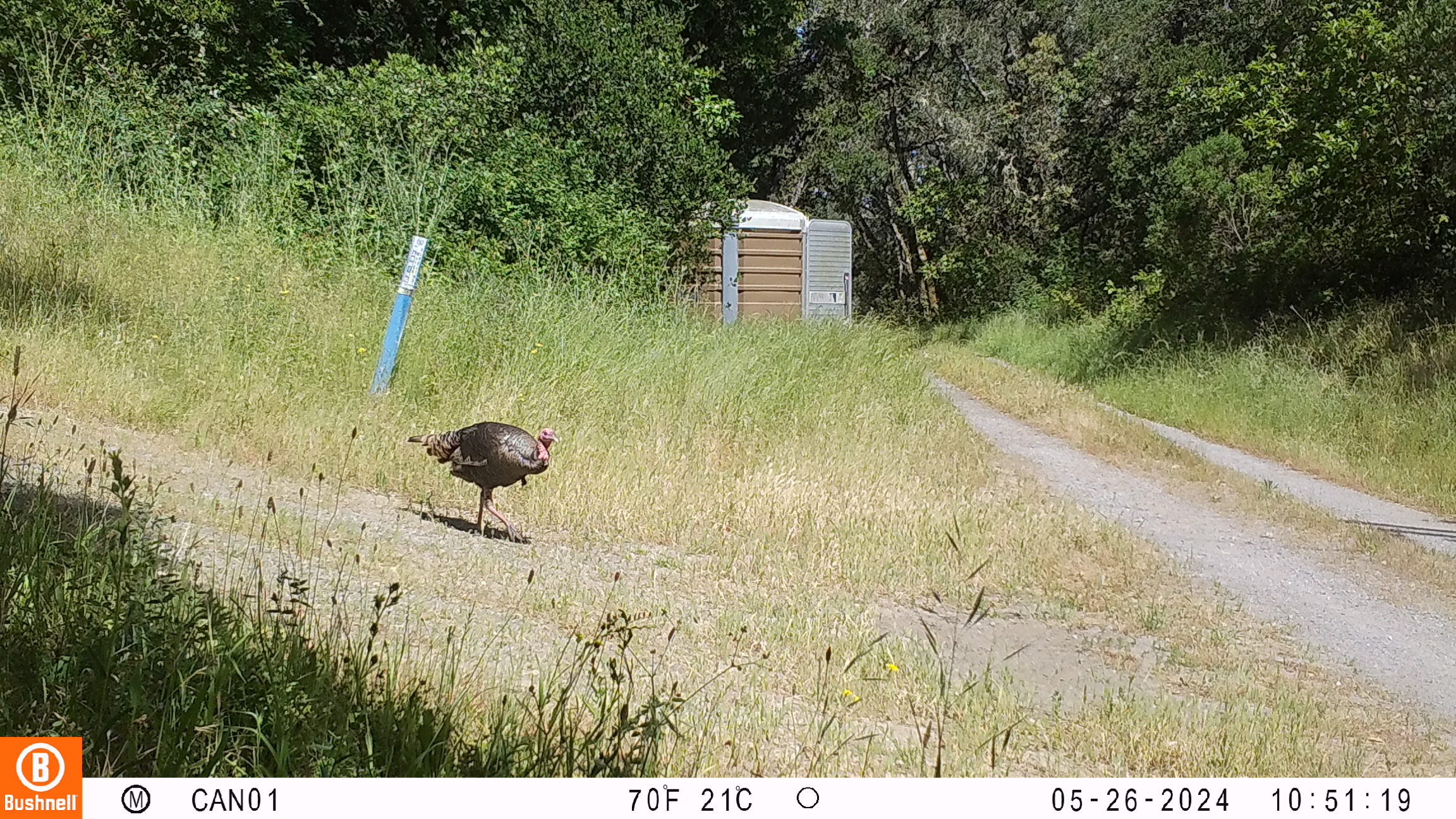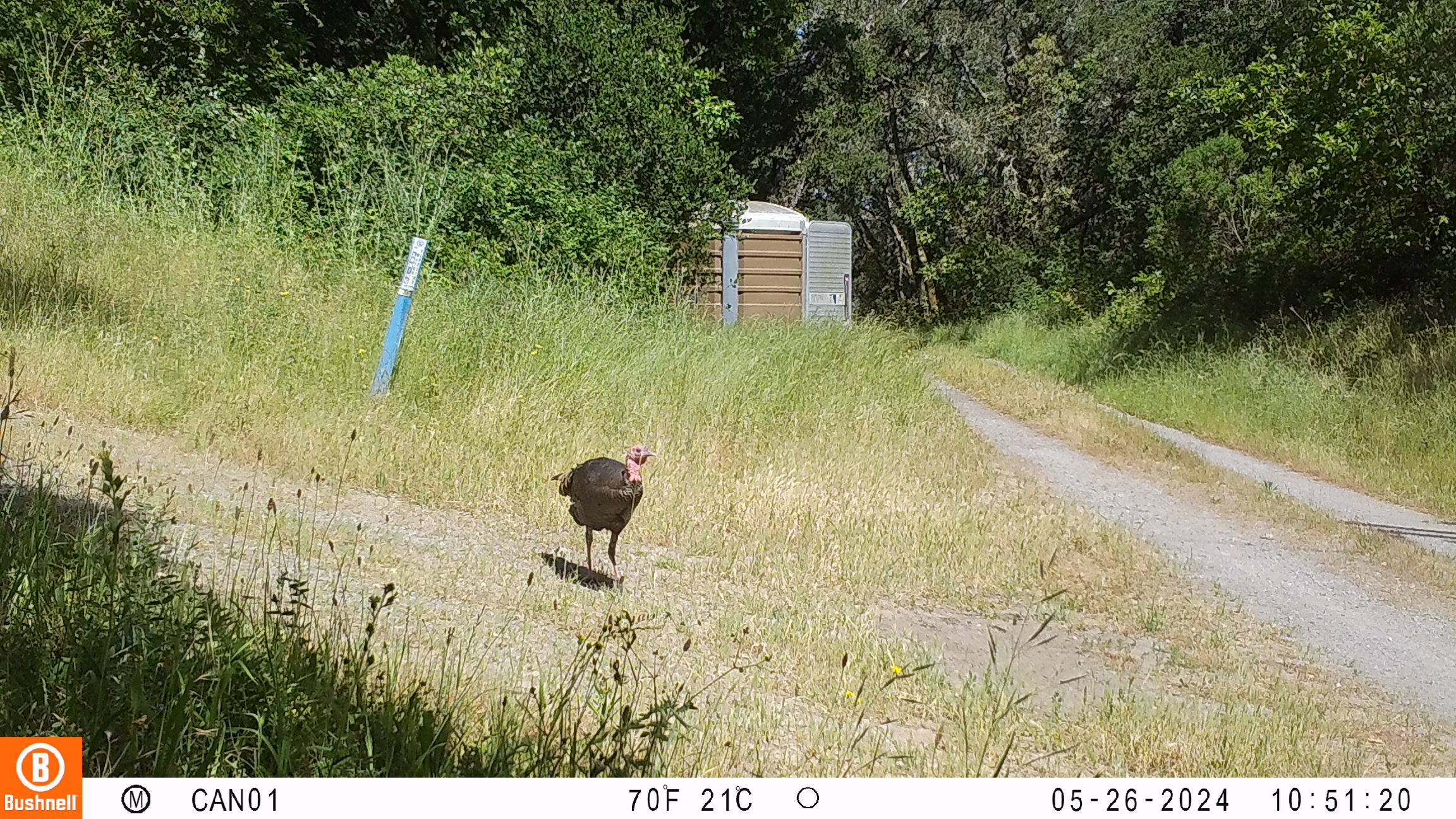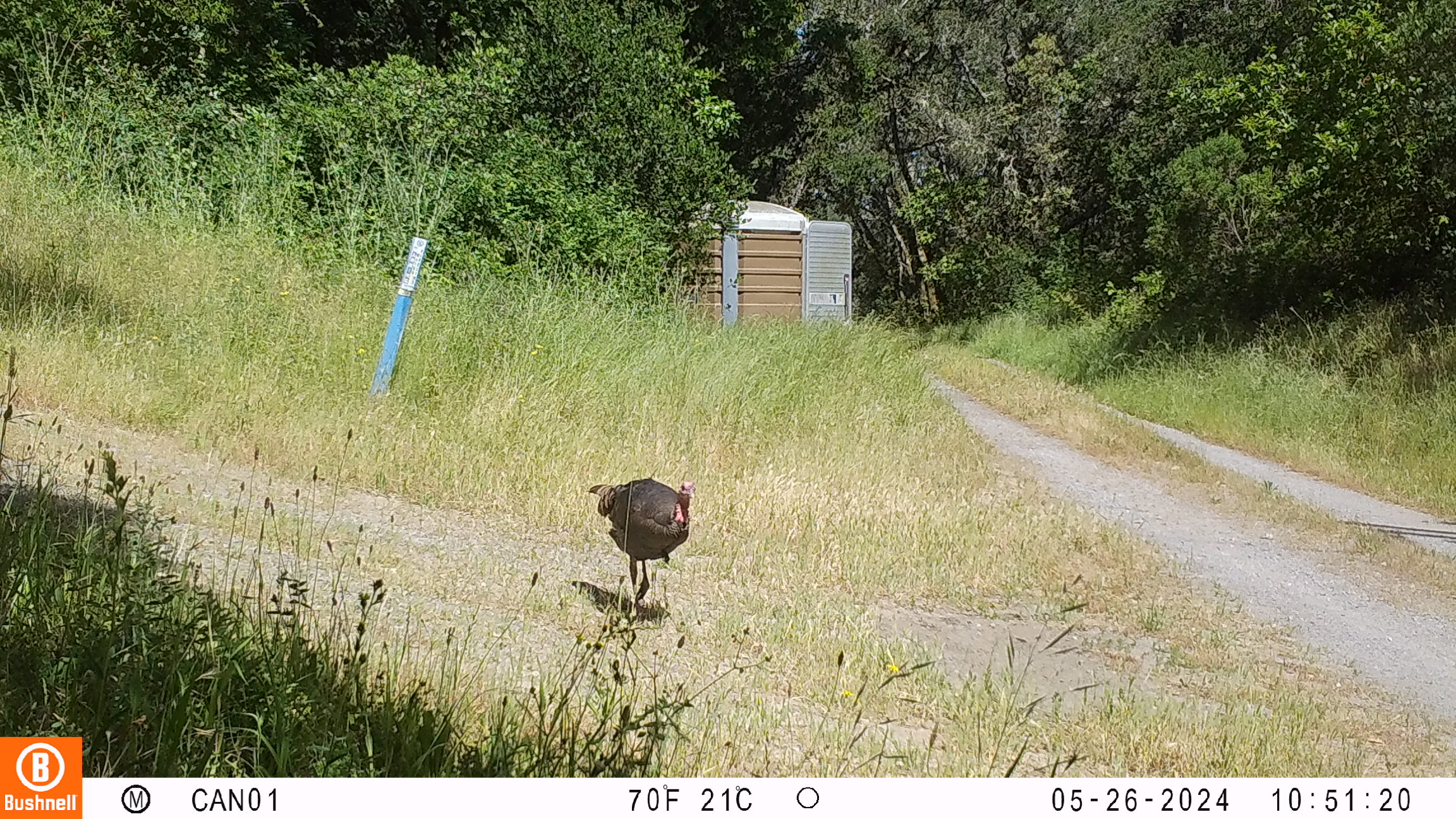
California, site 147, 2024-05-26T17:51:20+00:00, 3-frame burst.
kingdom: Animalia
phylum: Chordata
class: Aves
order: Galliformes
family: Phasianidae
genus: Meleagris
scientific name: Meleagris gallopavo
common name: turkey